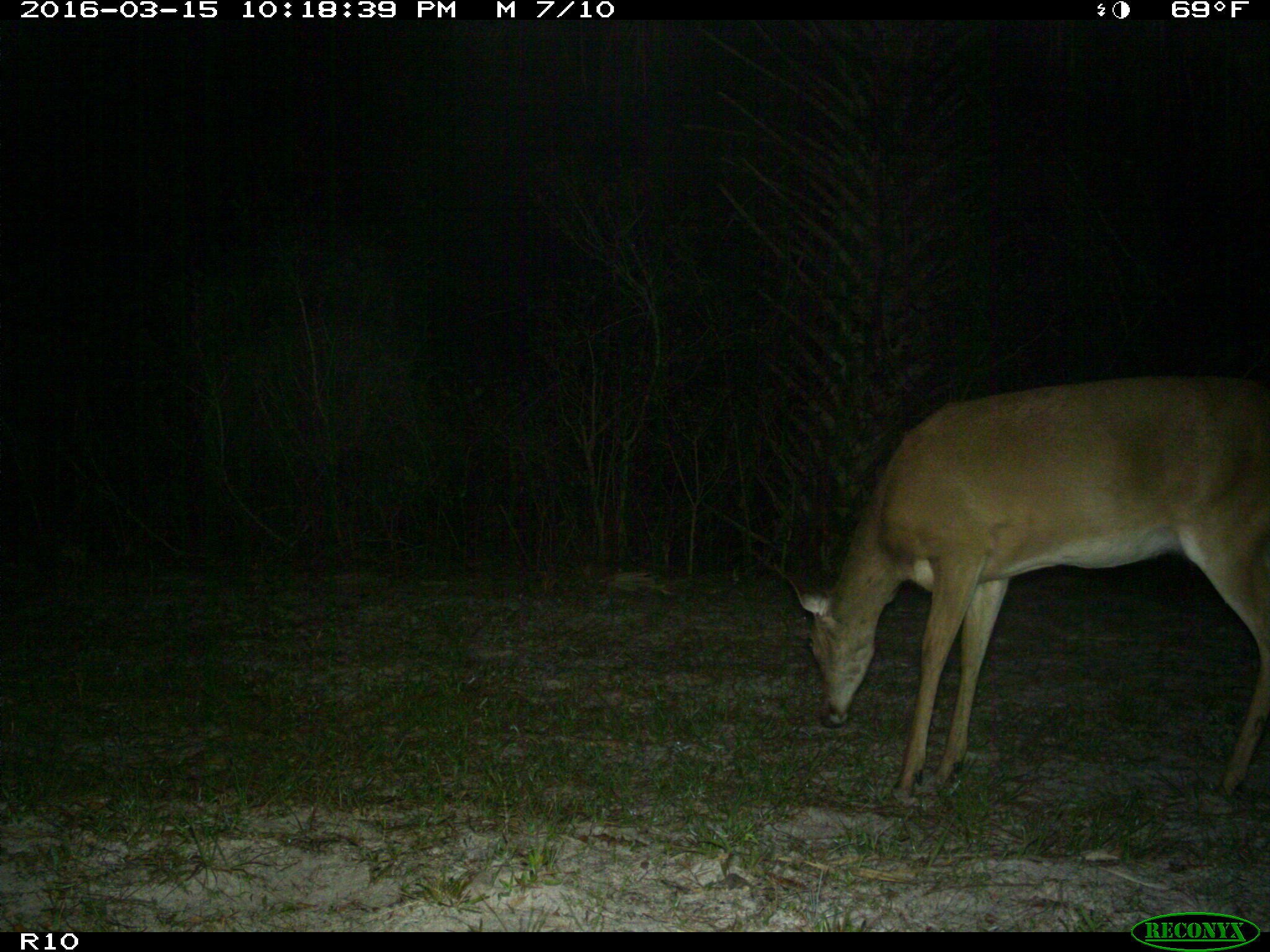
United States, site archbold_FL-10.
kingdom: Animalia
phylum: Chordata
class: Mammalia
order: Artiodactyla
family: Cervidae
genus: Odocoileus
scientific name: Odocoileus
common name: deer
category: unidentified deer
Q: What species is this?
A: Unidentified deer (deer) (Odocoileus).